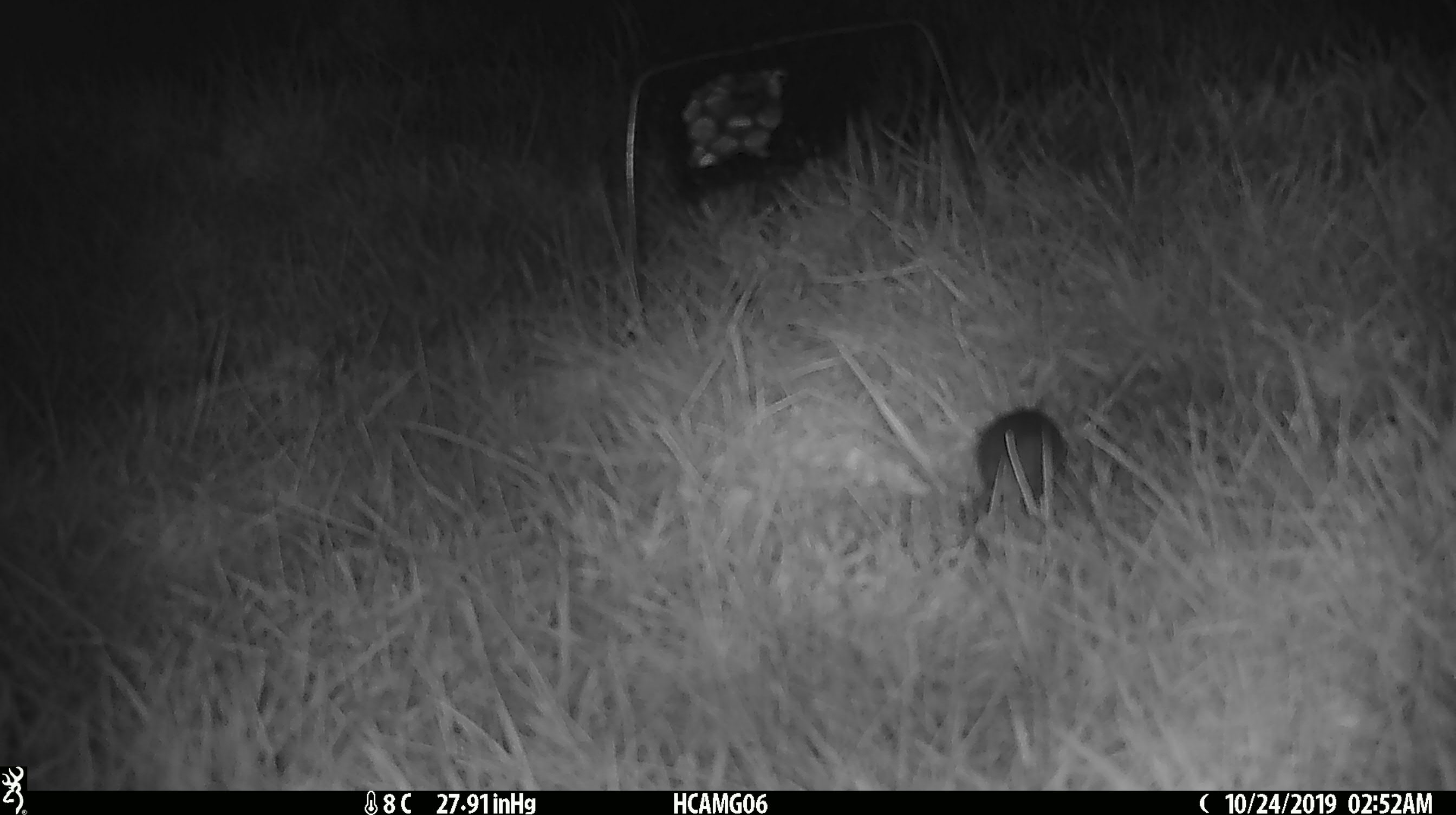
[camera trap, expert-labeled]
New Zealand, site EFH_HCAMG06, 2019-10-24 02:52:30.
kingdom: Animalia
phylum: Chordata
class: Mammalia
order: Rodentia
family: Muridae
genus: Mus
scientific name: Mus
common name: mouse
Mouse (Mus).